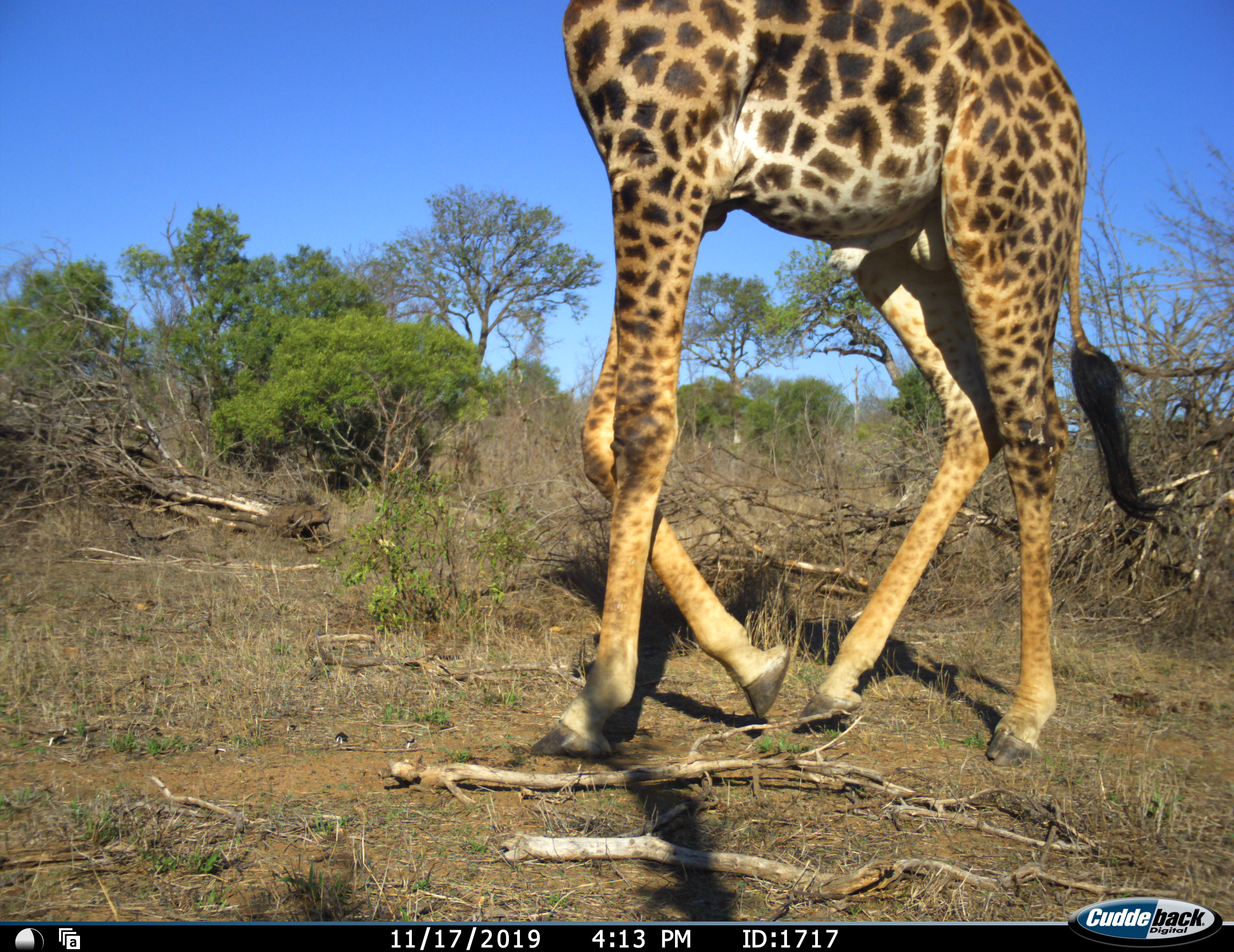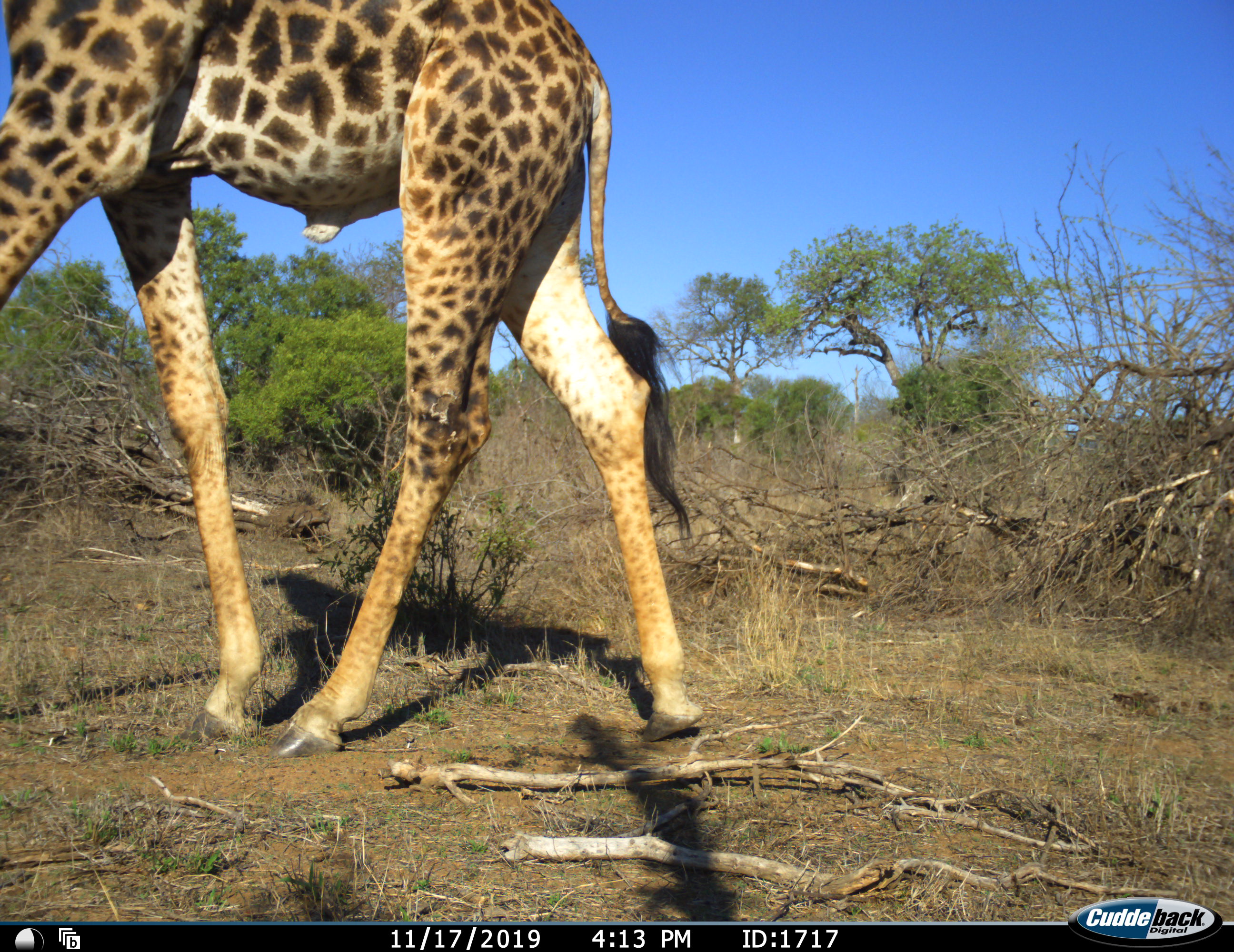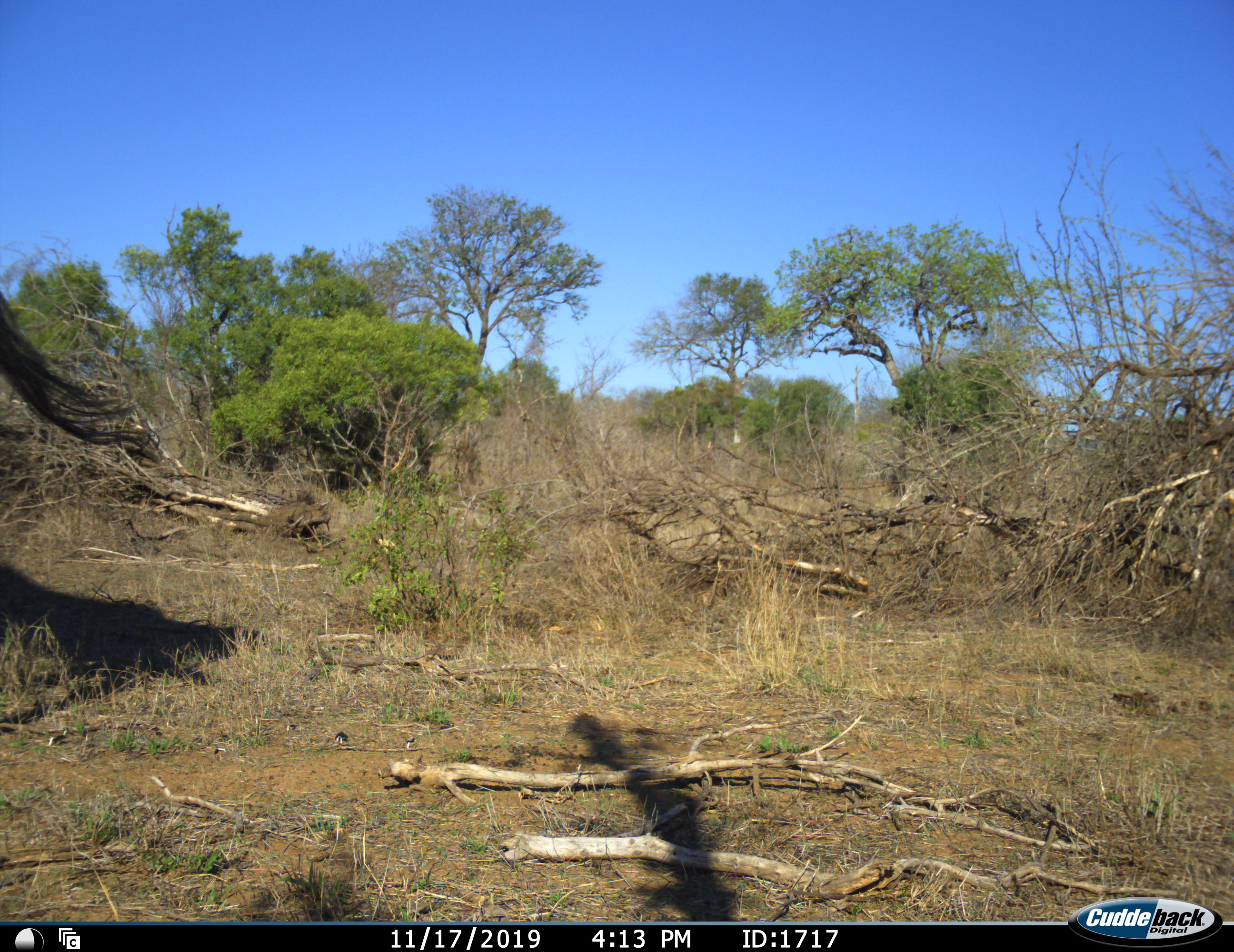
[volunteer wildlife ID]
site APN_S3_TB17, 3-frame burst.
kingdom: Animalia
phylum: Chordata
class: Mammalia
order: Artiodactyla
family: Giraffidae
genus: Giraffa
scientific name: Giraffa camelopardalis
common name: giraffe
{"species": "giraffe (Giraffa camelopardalis)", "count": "1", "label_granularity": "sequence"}